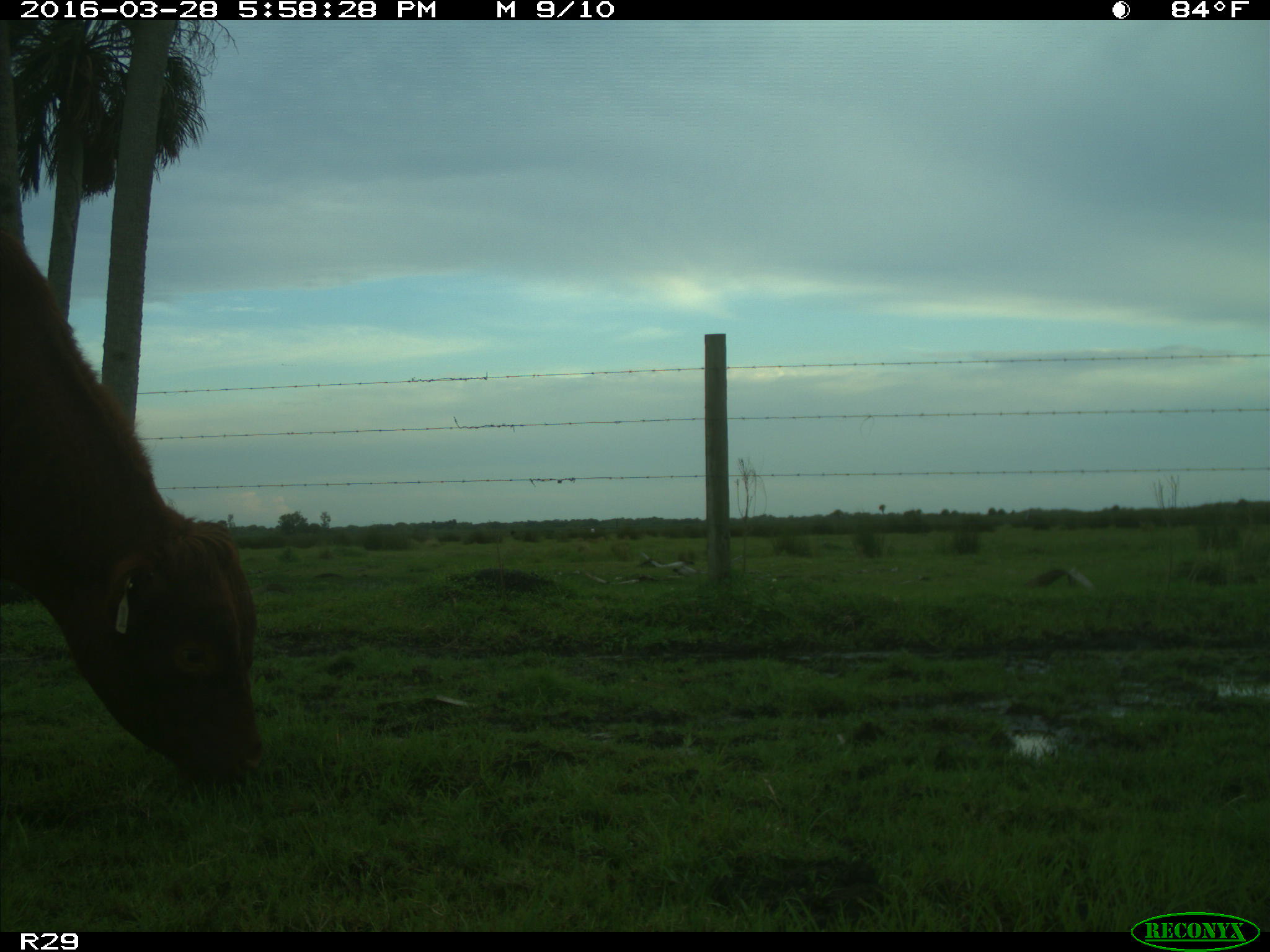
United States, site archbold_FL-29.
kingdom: Animalia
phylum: Chordata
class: Mammalia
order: Artiodactyla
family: Bovidae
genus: Bos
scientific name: Bos taurus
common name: domestic cow